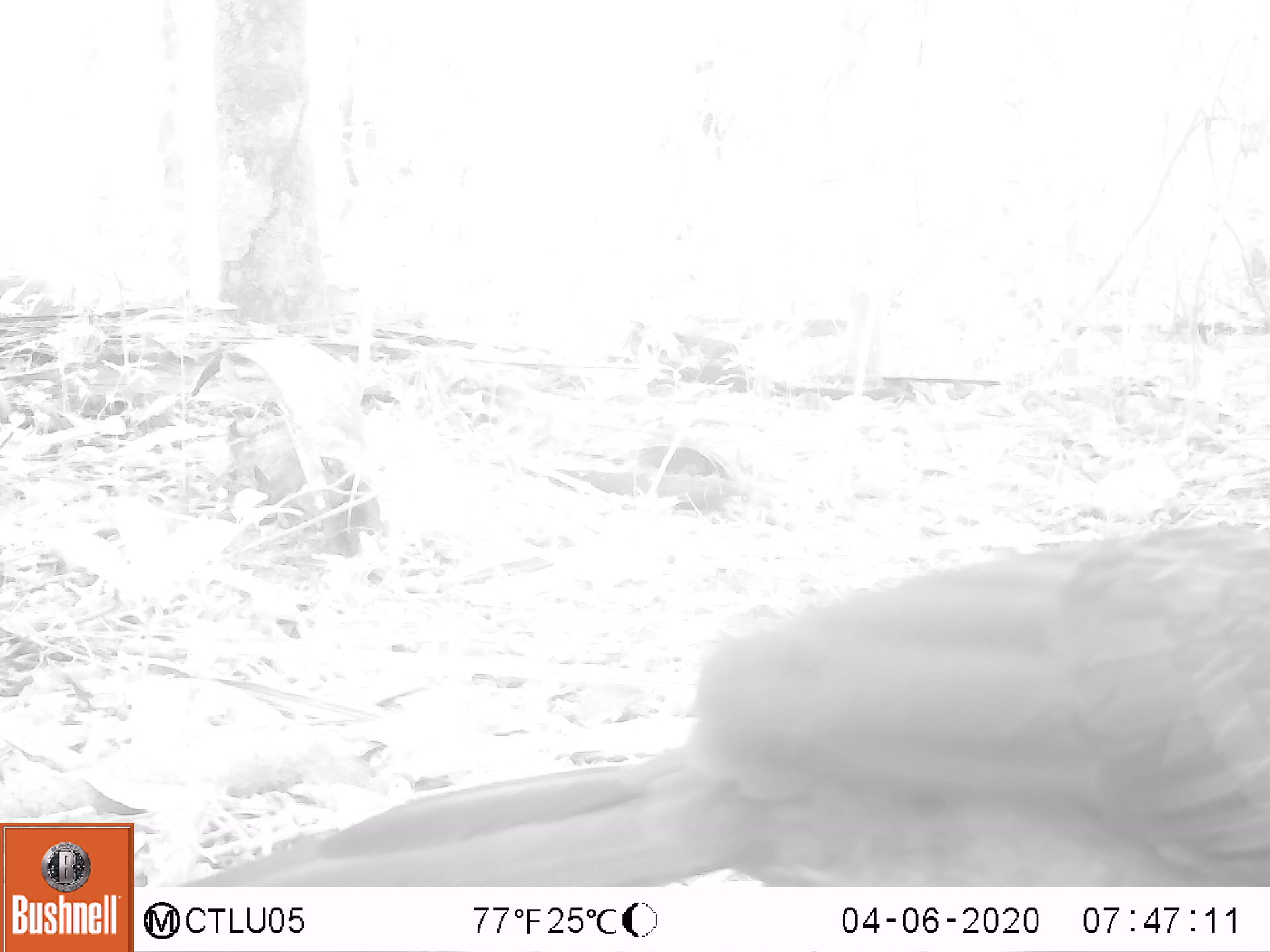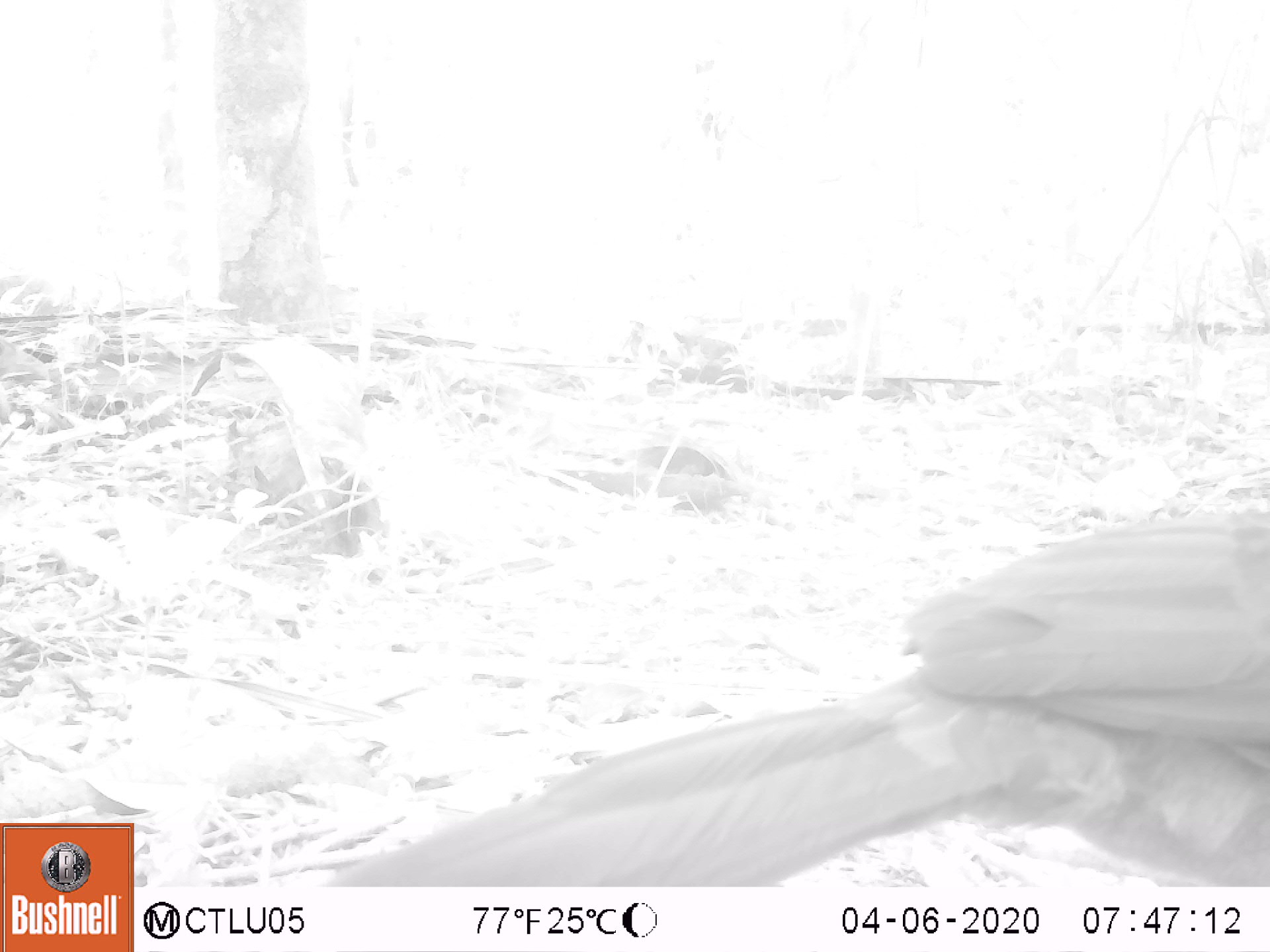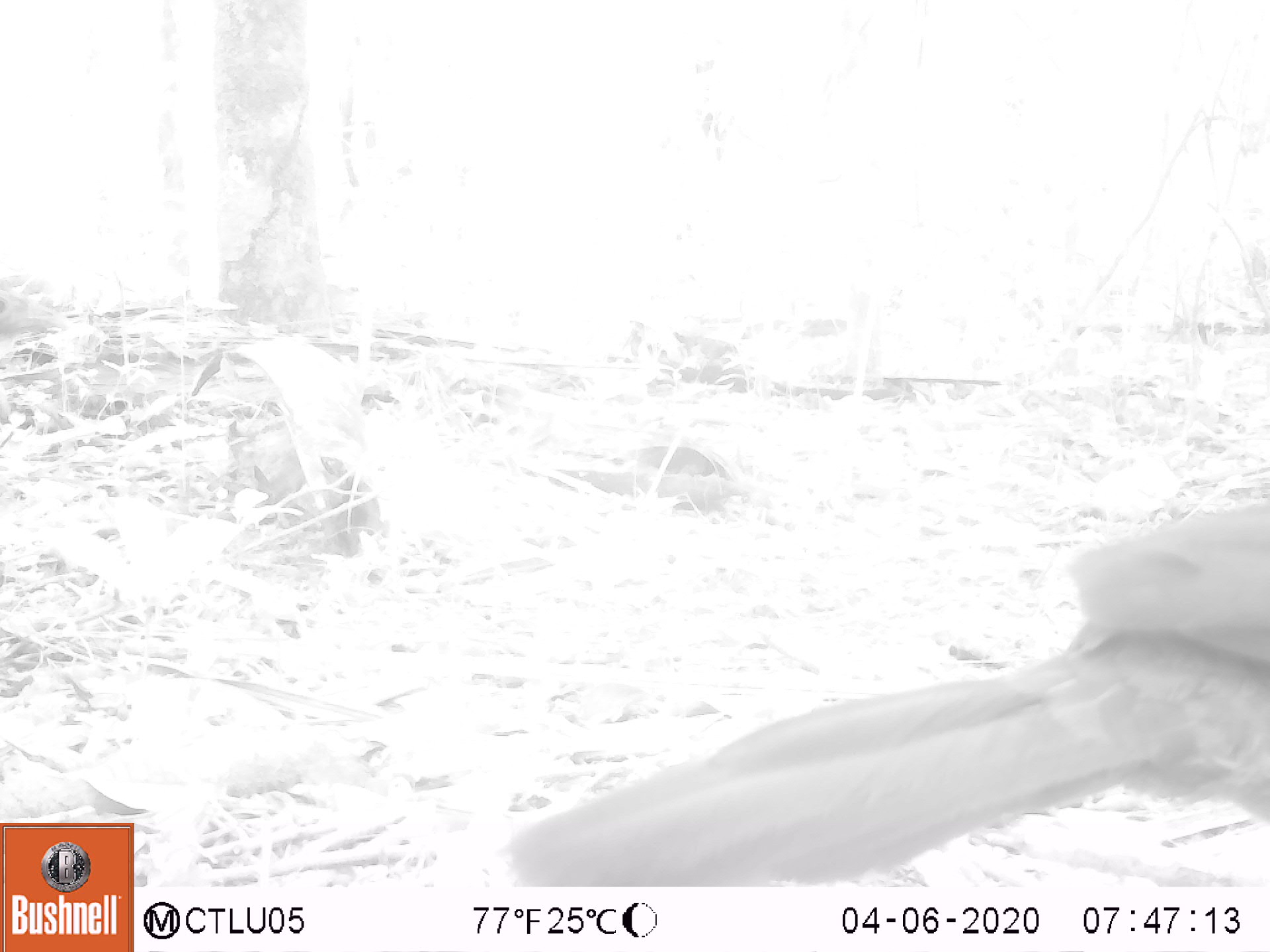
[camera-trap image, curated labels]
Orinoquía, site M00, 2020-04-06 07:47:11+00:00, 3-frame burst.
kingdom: Animalia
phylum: Chordata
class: Aves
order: Galliformes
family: Cracidae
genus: Penelope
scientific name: Penelope jacquacu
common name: spix's guan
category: spixs guan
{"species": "spixs guan (spix's guan) (Penelope jacquacu)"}